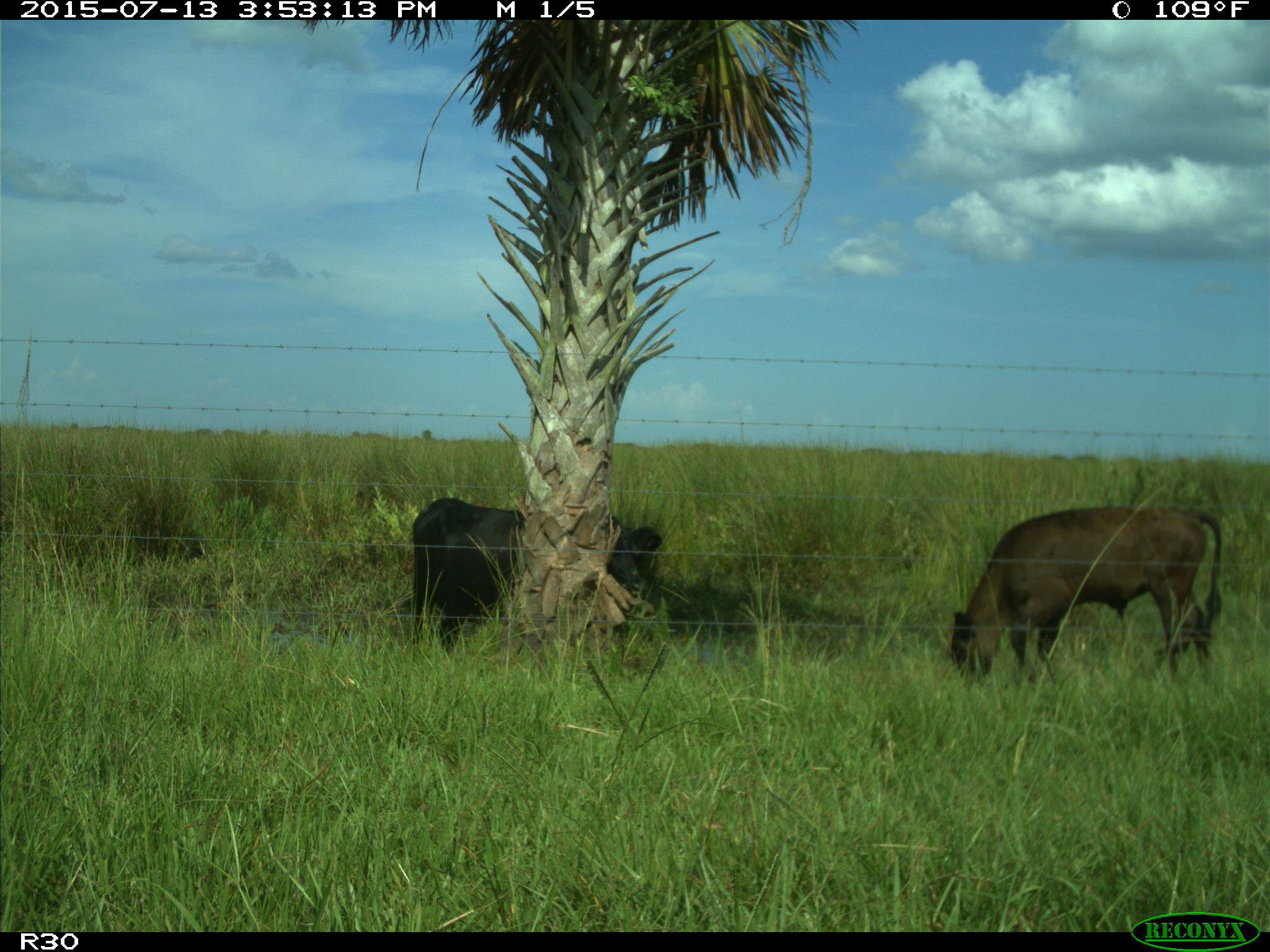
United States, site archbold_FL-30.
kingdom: Animalia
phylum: Chordata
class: Mammalia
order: Artiodactyla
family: Bovidae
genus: Bos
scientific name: Bos taurus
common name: domestic cow